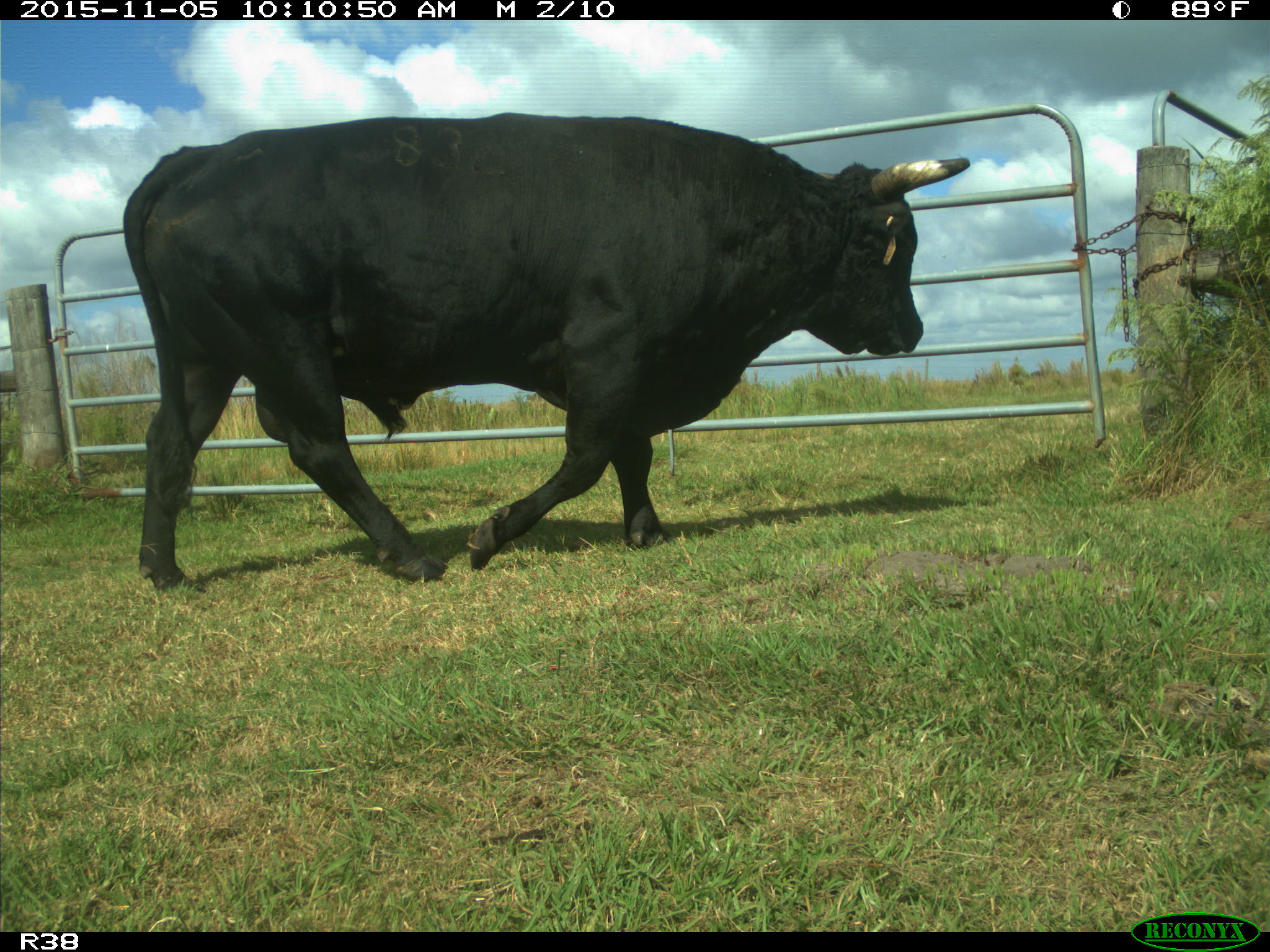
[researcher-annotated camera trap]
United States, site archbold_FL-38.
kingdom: Animalia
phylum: Chordata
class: Mammalia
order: Artiodactyla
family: Bovidae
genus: Bos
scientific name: Bos taurus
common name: domestic cow